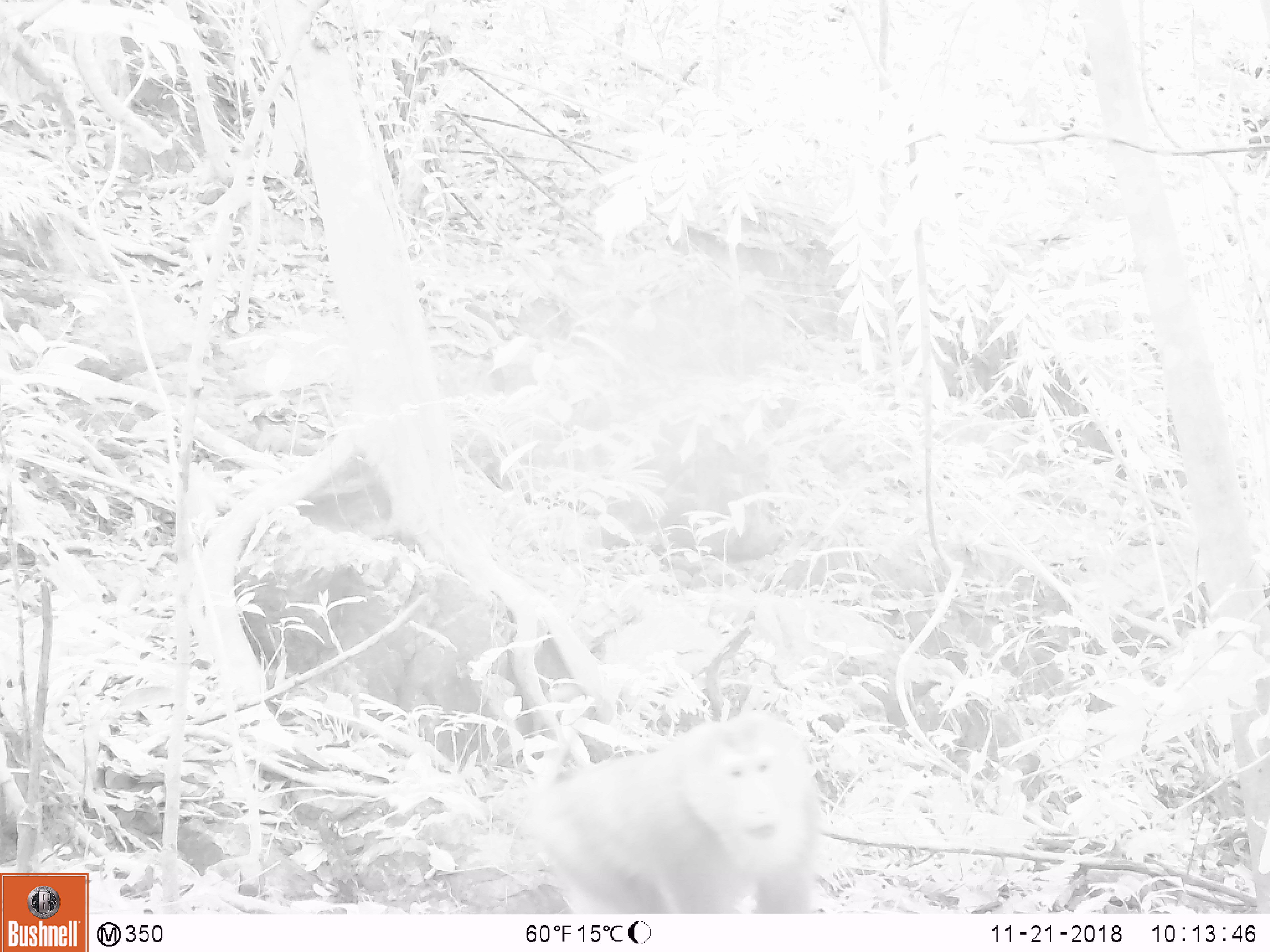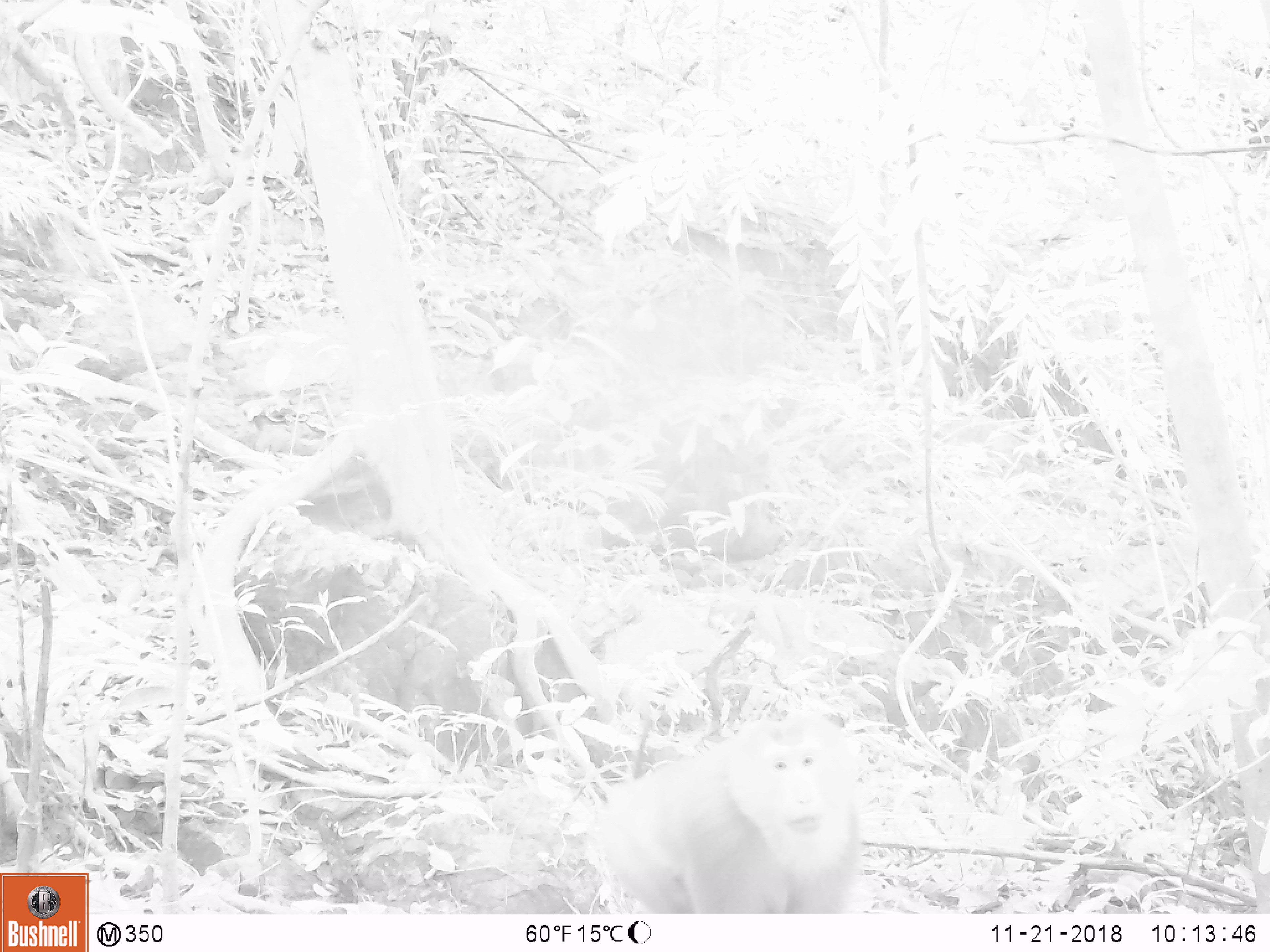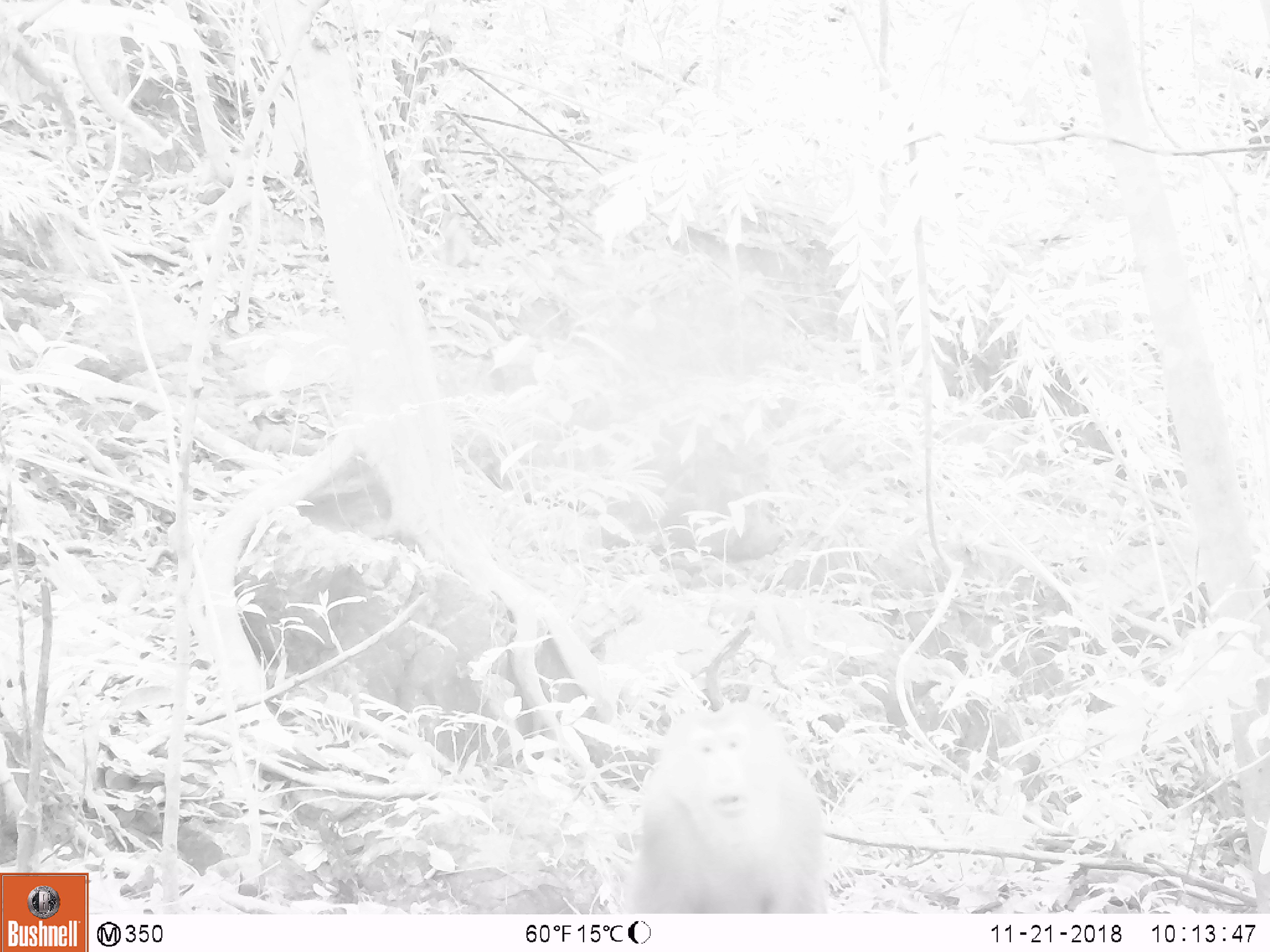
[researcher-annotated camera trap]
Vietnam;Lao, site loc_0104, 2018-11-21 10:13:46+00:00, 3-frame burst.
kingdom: Animalia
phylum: Chordata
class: Mammalia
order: Primates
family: Cercopithecidae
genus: Macaca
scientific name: Macaca nemestrina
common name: pig-tailed macaque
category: pig tailed macaque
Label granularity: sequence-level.